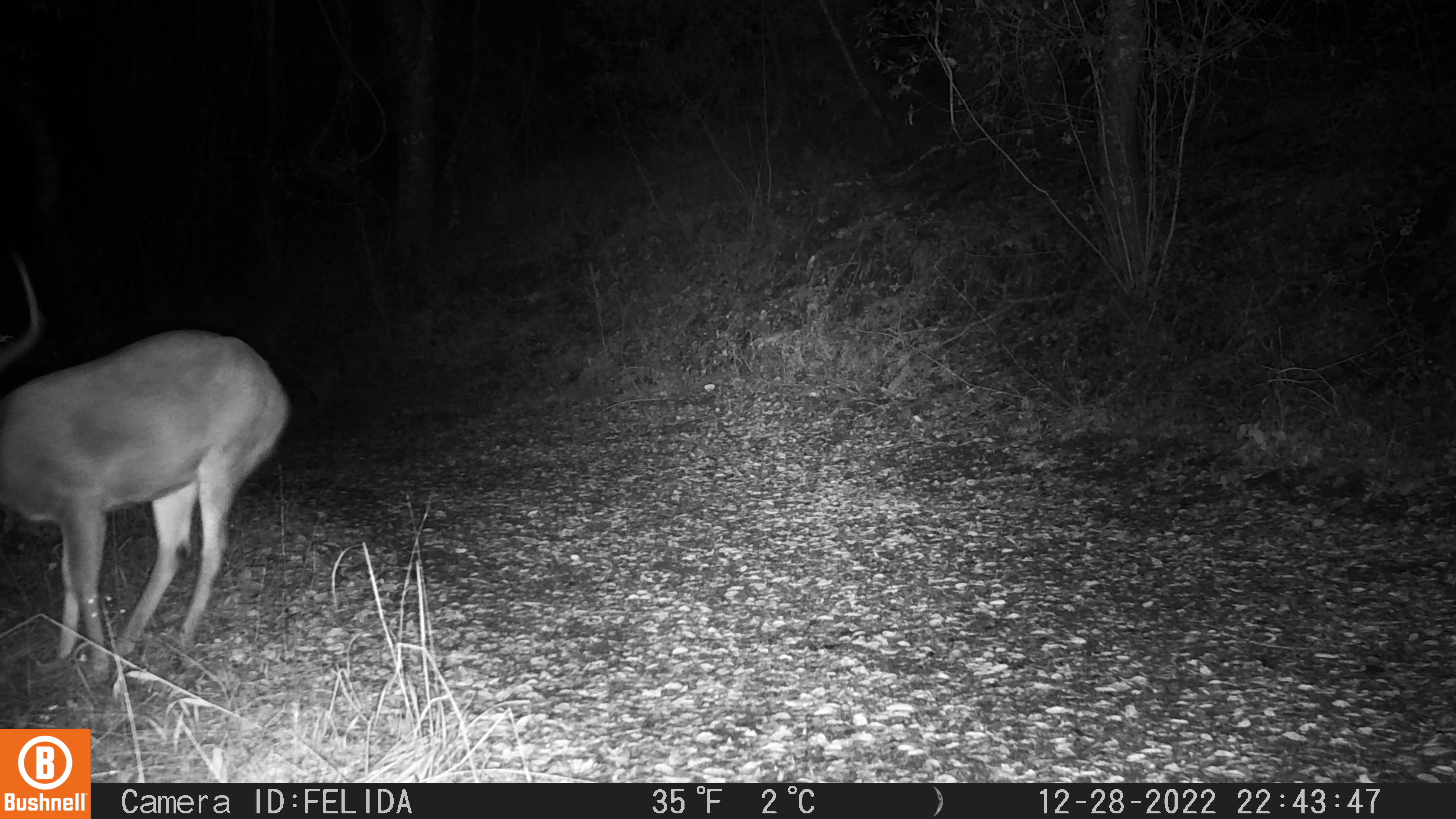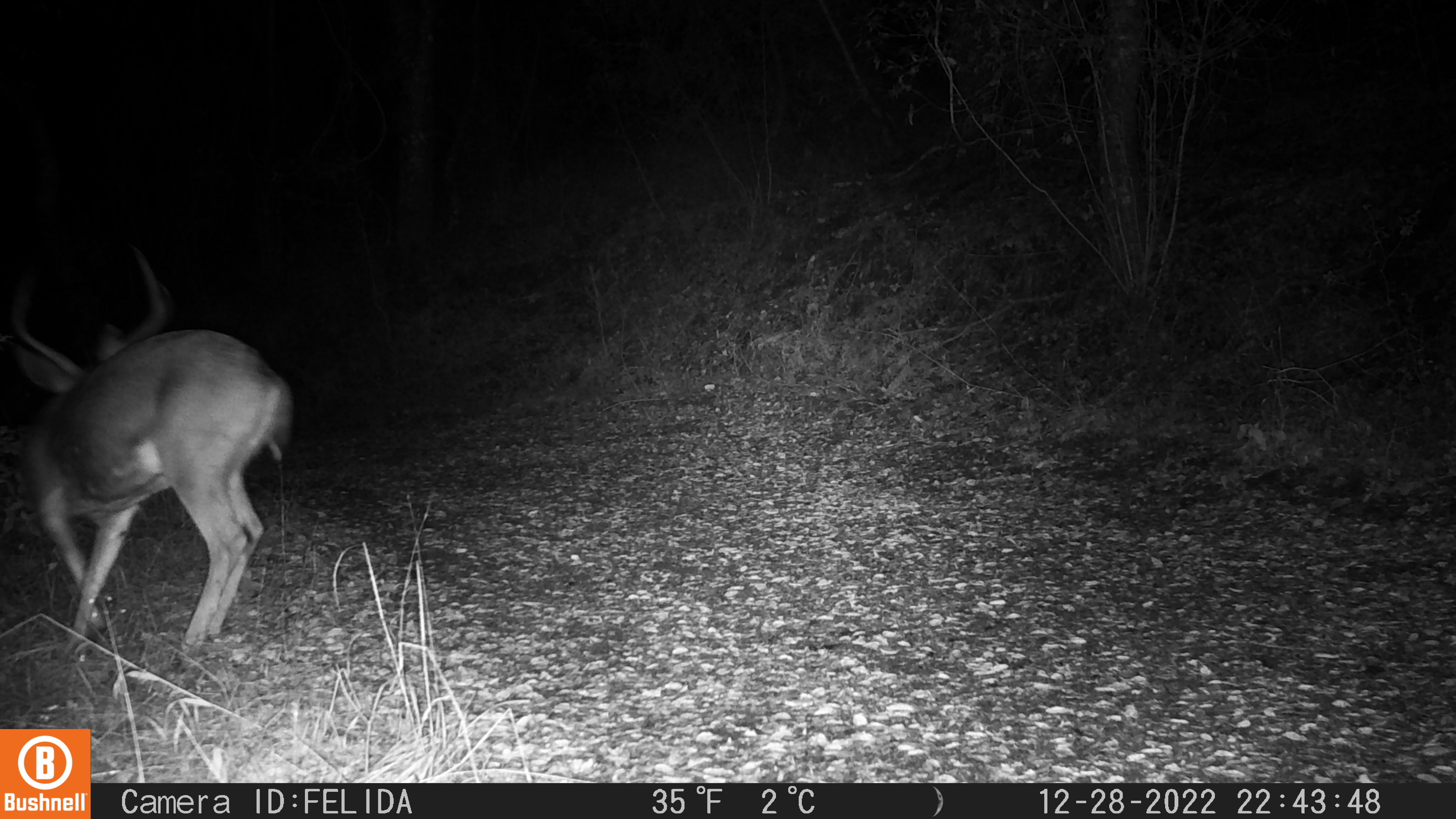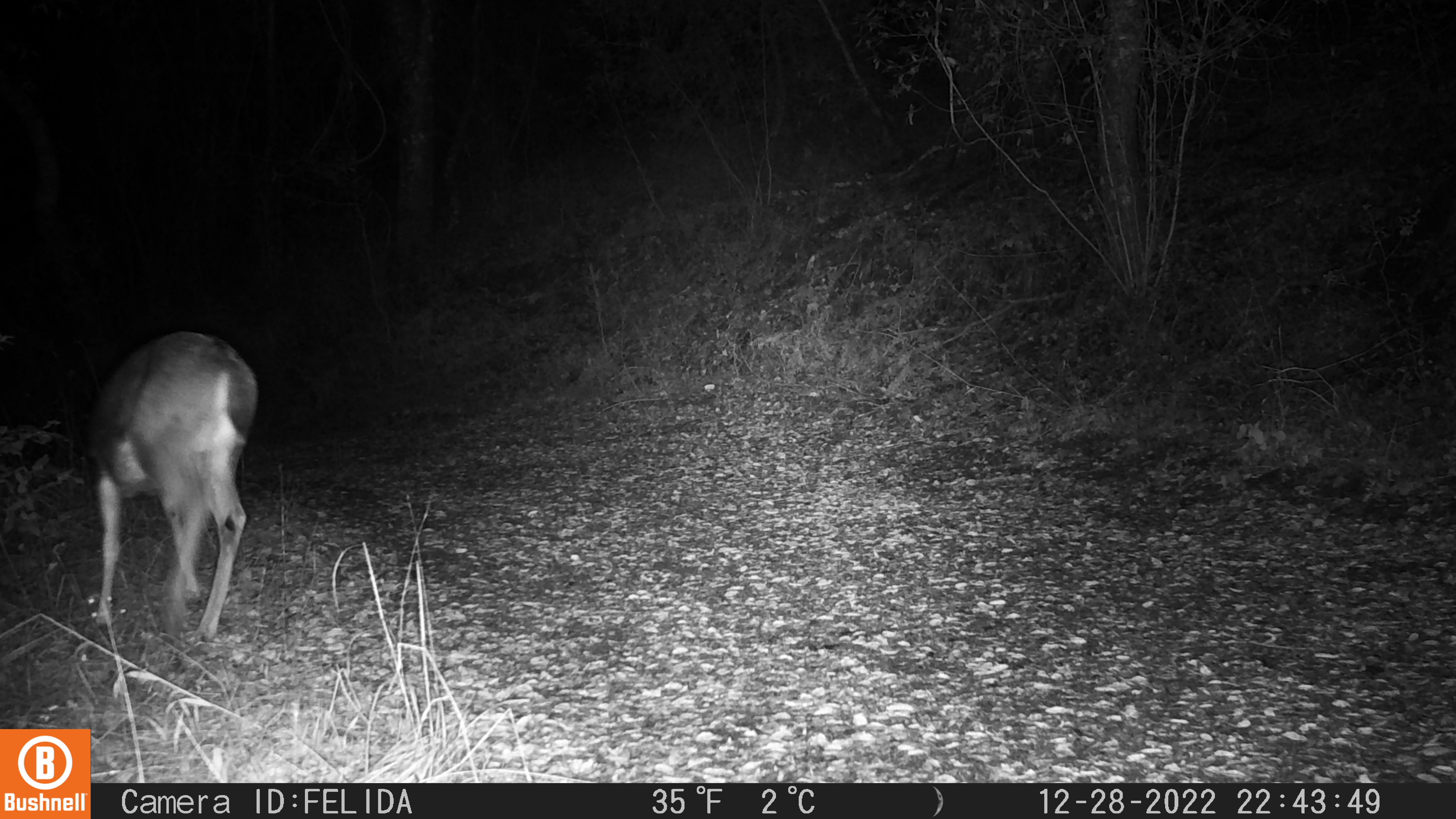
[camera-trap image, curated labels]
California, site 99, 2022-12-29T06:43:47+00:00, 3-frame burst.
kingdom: Animalia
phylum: Chordata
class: Mammalia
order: Artiodactyla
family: Cervidae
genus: Odocoileus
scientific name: Odocoileus hemionus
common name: mule deer